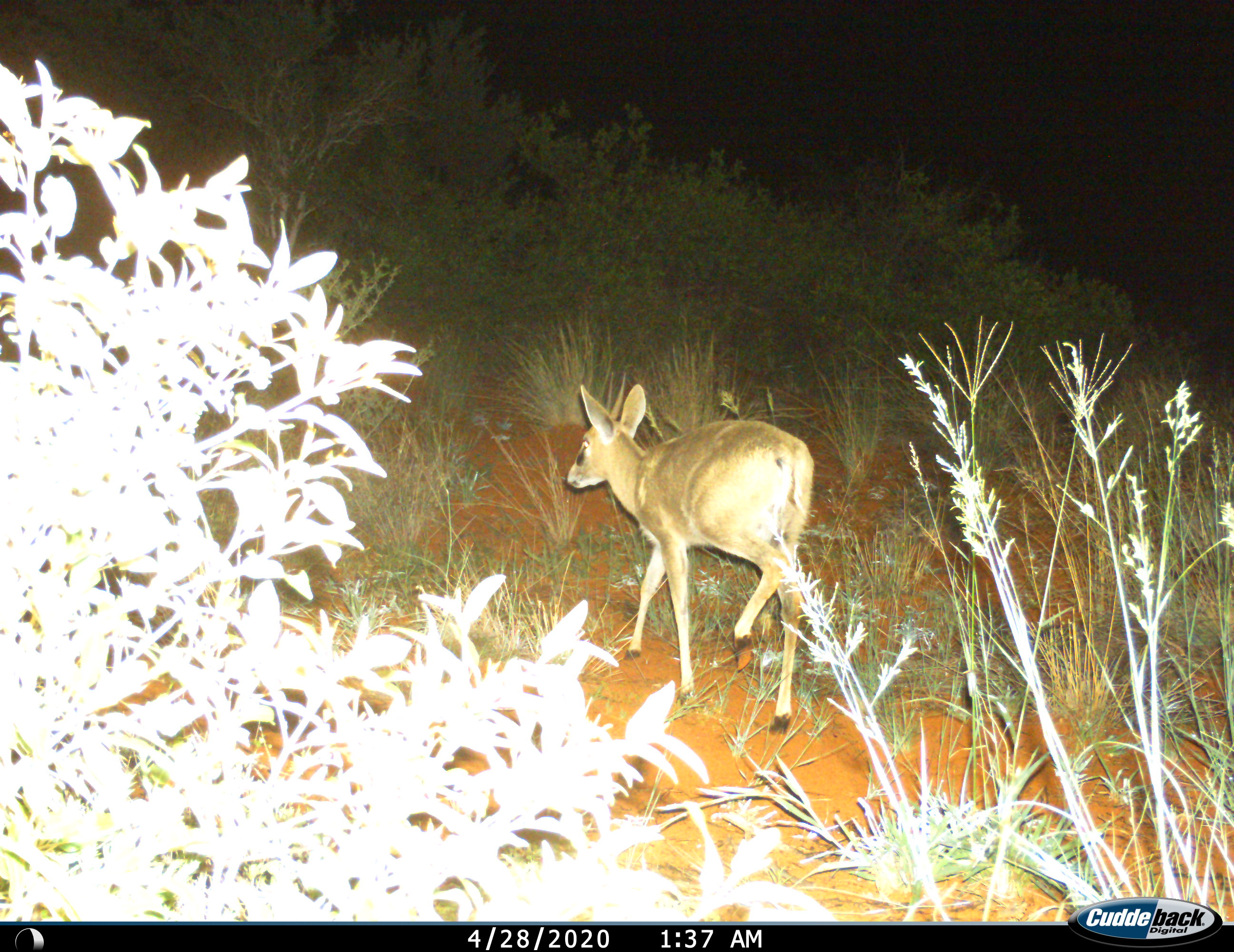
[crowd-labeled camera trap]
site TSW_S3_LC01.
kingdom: Animalia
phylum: Chordata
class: Mammalia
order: Artiodactyla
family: Bovidae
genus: Sylvicapra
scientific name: Sylvicapra grimmia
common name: common duiker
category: duikercommongrey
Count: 1.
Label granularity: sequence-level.